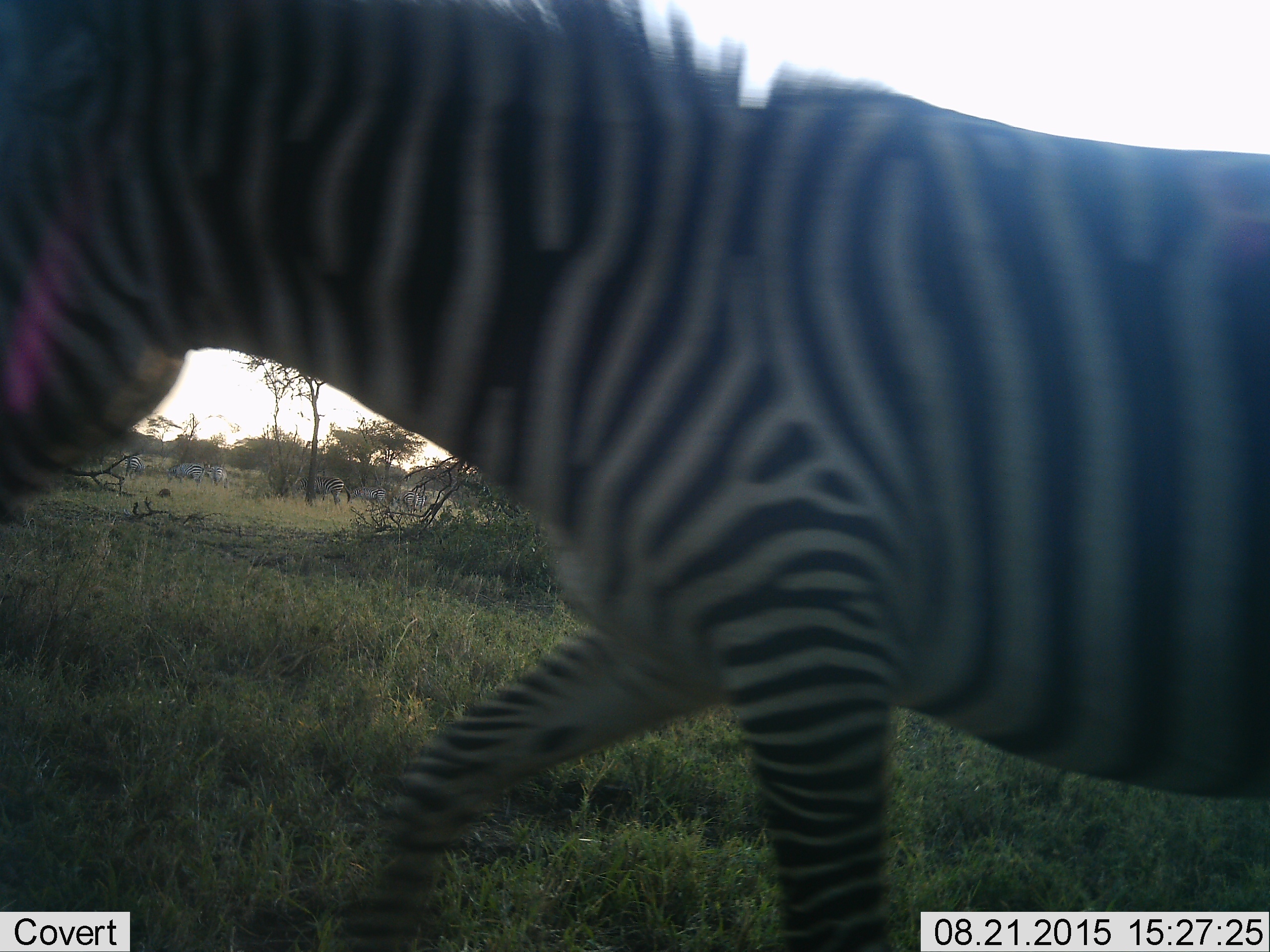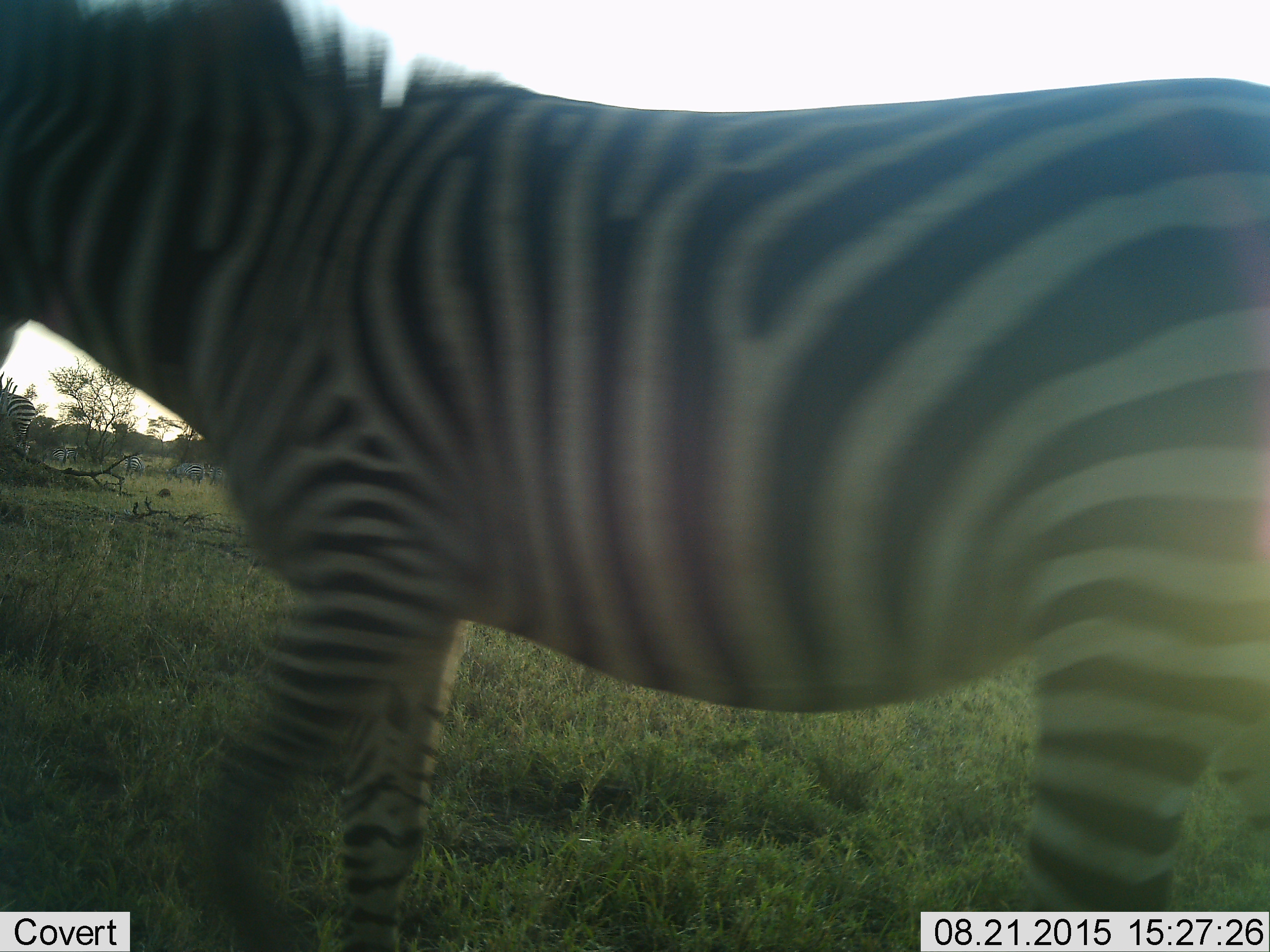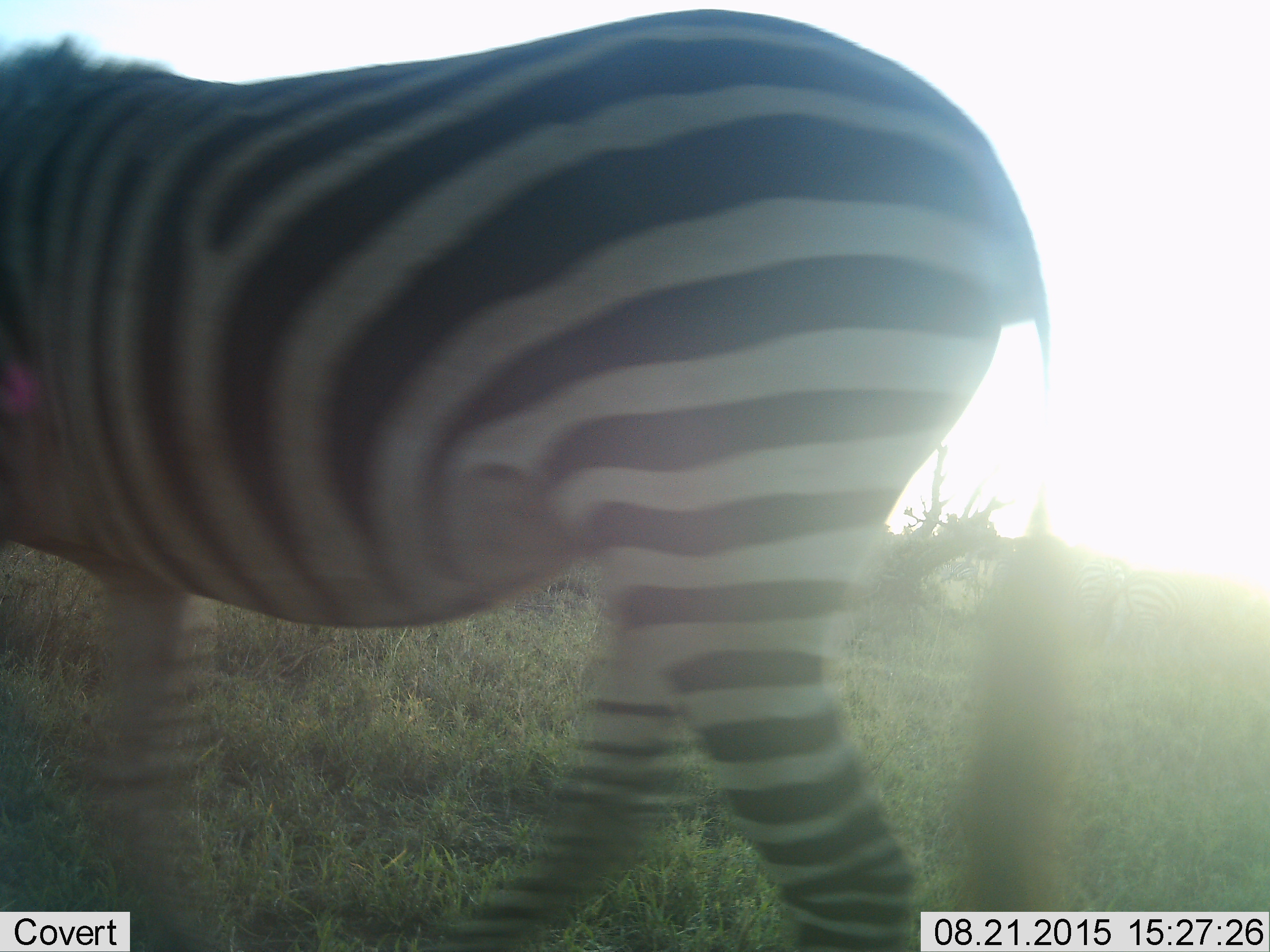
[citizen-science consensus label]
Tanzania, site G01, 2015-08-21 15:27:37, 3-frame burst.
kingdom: Animalia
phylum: Chordata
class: Mammalia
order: Perissodactyla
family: Equidae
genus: Equus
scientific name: Equus quagga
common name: plains zebra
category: zebra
Zebra (plains zebra) (Equus quagga), count 7. Behavior (volunteer vote fractions): standing 35%, resting 0%, moving 95%, interacting 0%. Young present (vote fraction): 5%. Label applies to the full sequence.